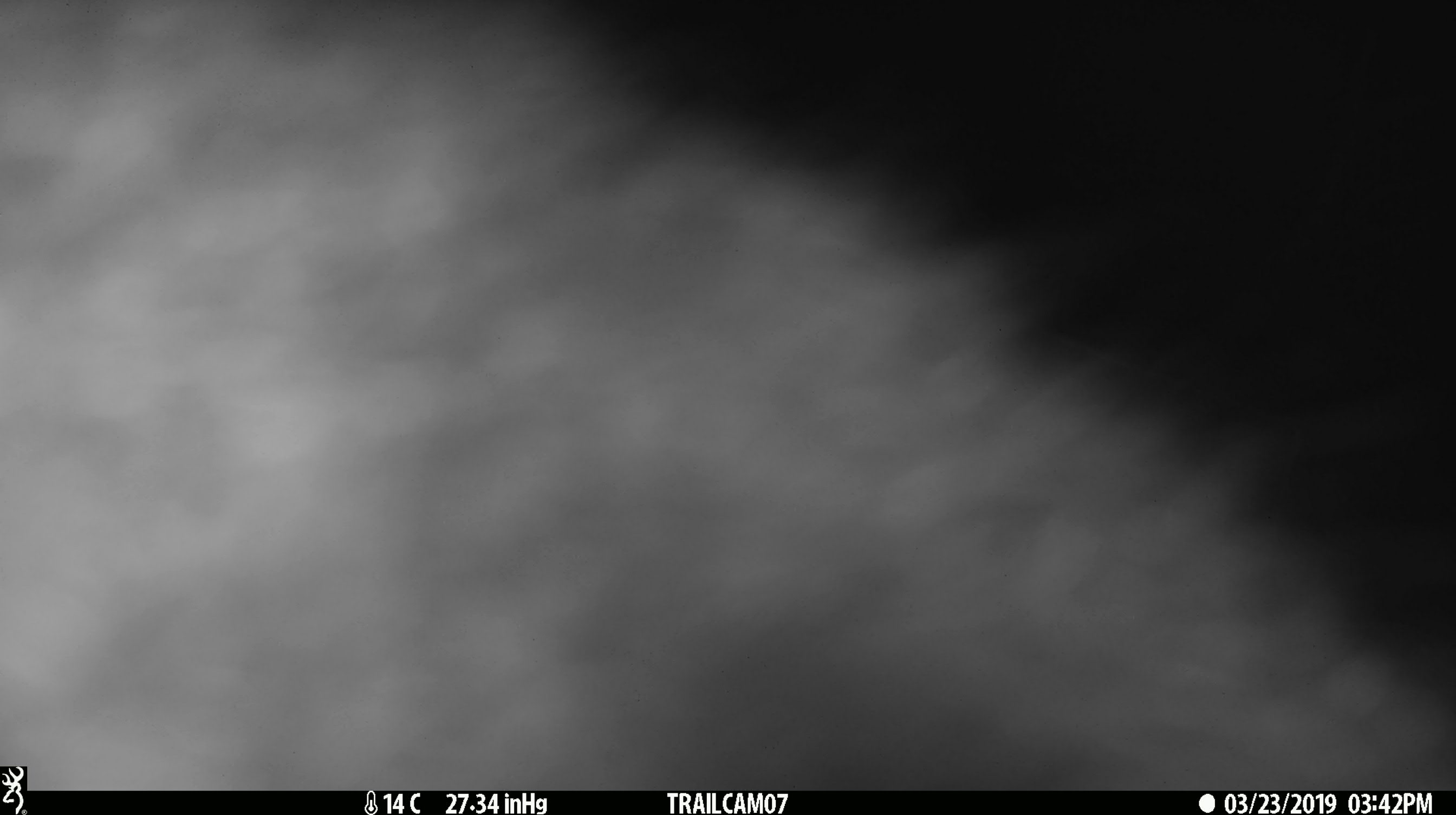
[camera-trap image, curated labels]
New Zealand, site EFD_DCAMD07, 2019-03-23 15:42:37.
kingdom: Animalia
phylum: Chordata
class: Mammalia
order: Diprotodontia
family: Phalangeridae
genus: Trichosurus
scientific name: Trichosurus vulpecula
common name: common brushtail possum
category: possum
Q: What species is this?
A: Possum (common brushtail possum) (Trichosurus vulpecula).